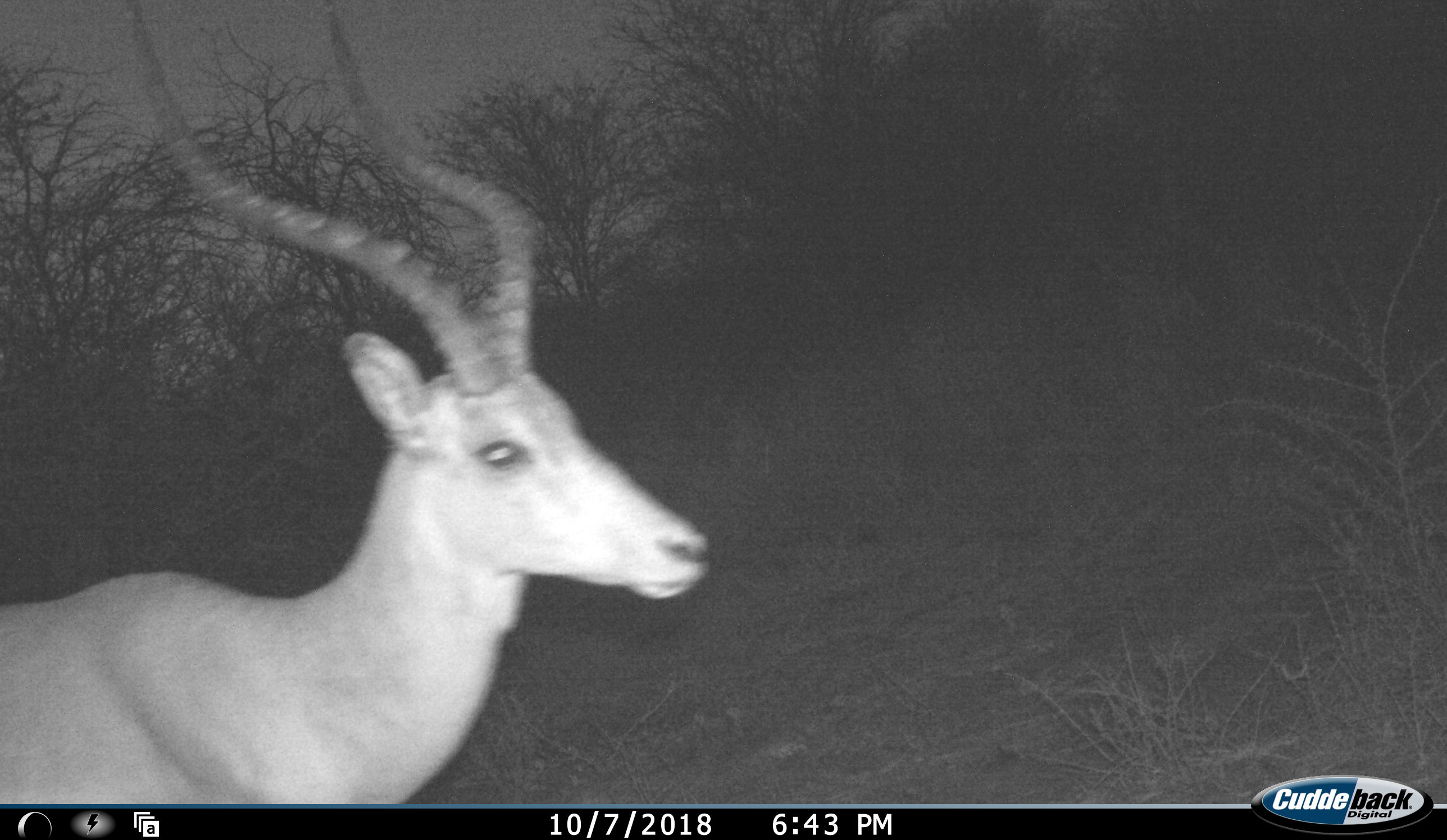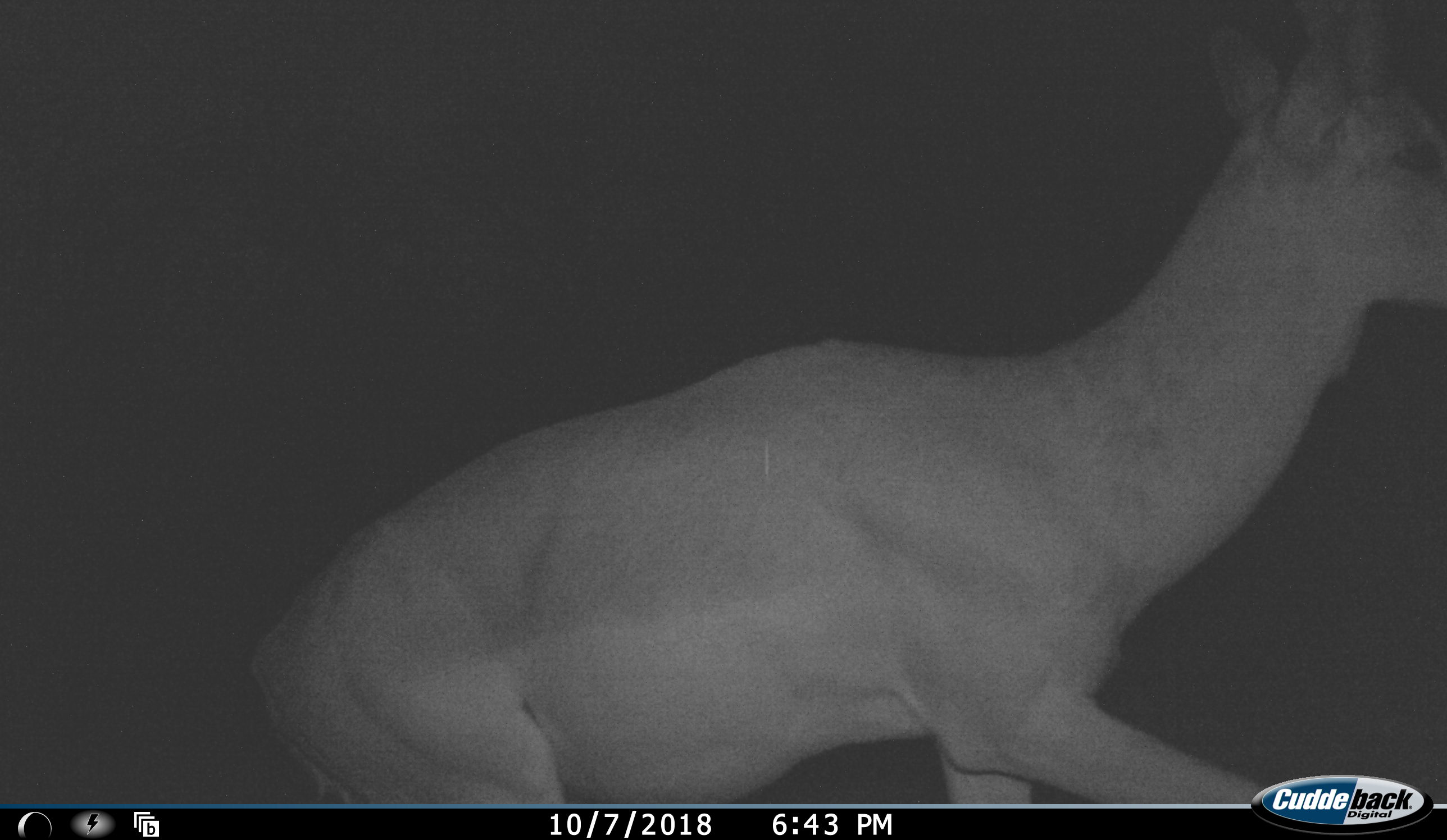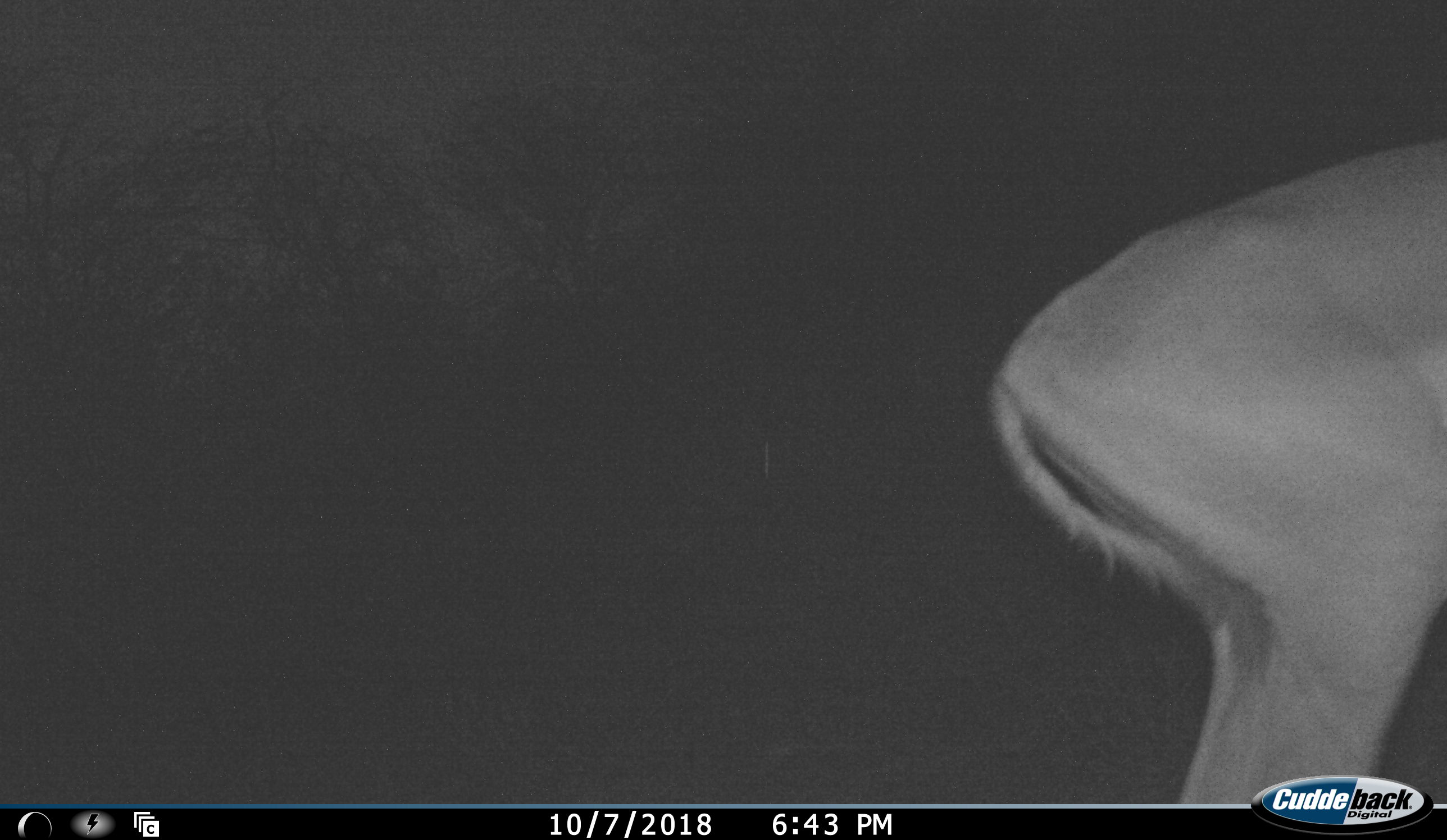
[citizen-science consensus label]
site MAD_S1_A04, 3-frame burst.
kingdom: Animalia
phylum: Chordata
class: Mammalia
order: Artiodactyla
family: Bovidae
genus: Aepyceros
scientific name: Aepyceros melampus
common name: impala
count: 1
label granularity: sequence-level